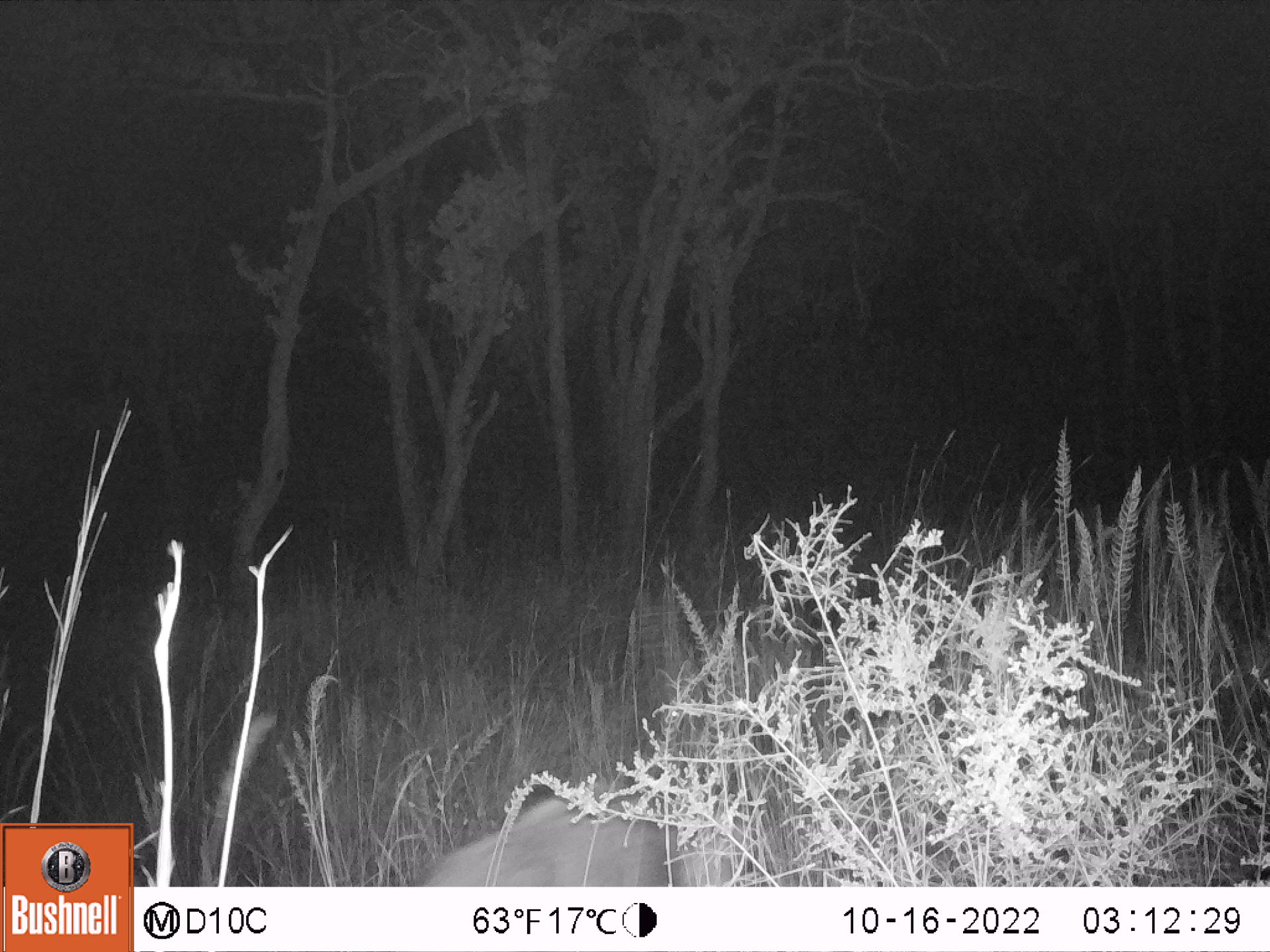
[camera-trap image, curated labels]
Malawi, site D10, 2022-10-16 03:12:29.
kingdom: Animalia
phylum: Chordata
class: Mammalia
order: Artiodactyla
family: Suidae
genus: Potamochoerus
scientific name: Potamochoerus larvatus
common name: bushpig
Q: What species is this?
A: Bushpig (Potamochoerus larvatus).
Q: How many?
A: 1.